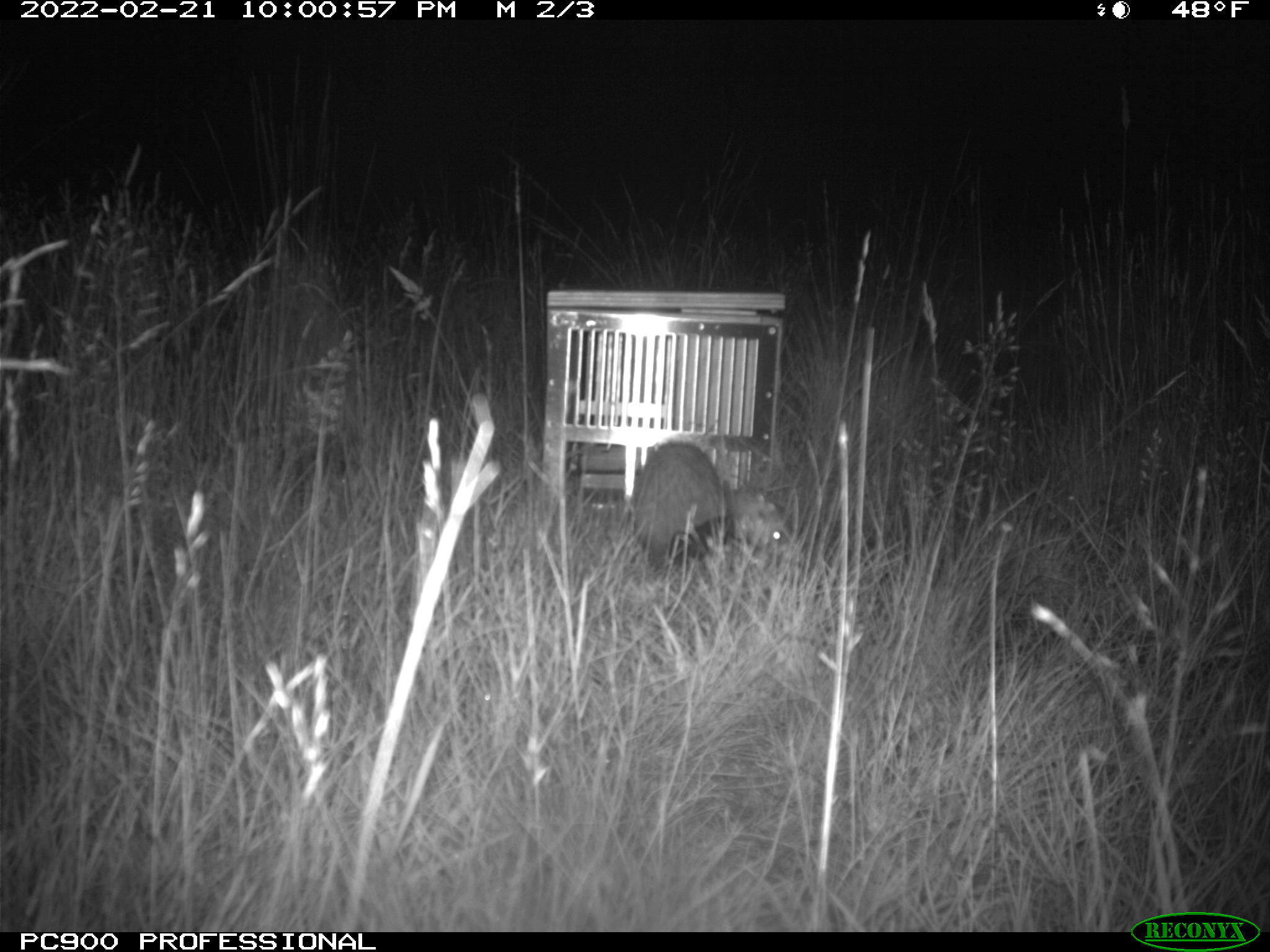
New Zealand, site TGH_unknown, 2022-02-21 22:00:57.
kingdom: Animalia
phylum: Chordata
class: Mammalia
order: Carnivora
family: Mustelidae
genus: Mustela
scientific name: Mustela furo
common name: ferret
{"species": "ferret (Mustela furo)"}